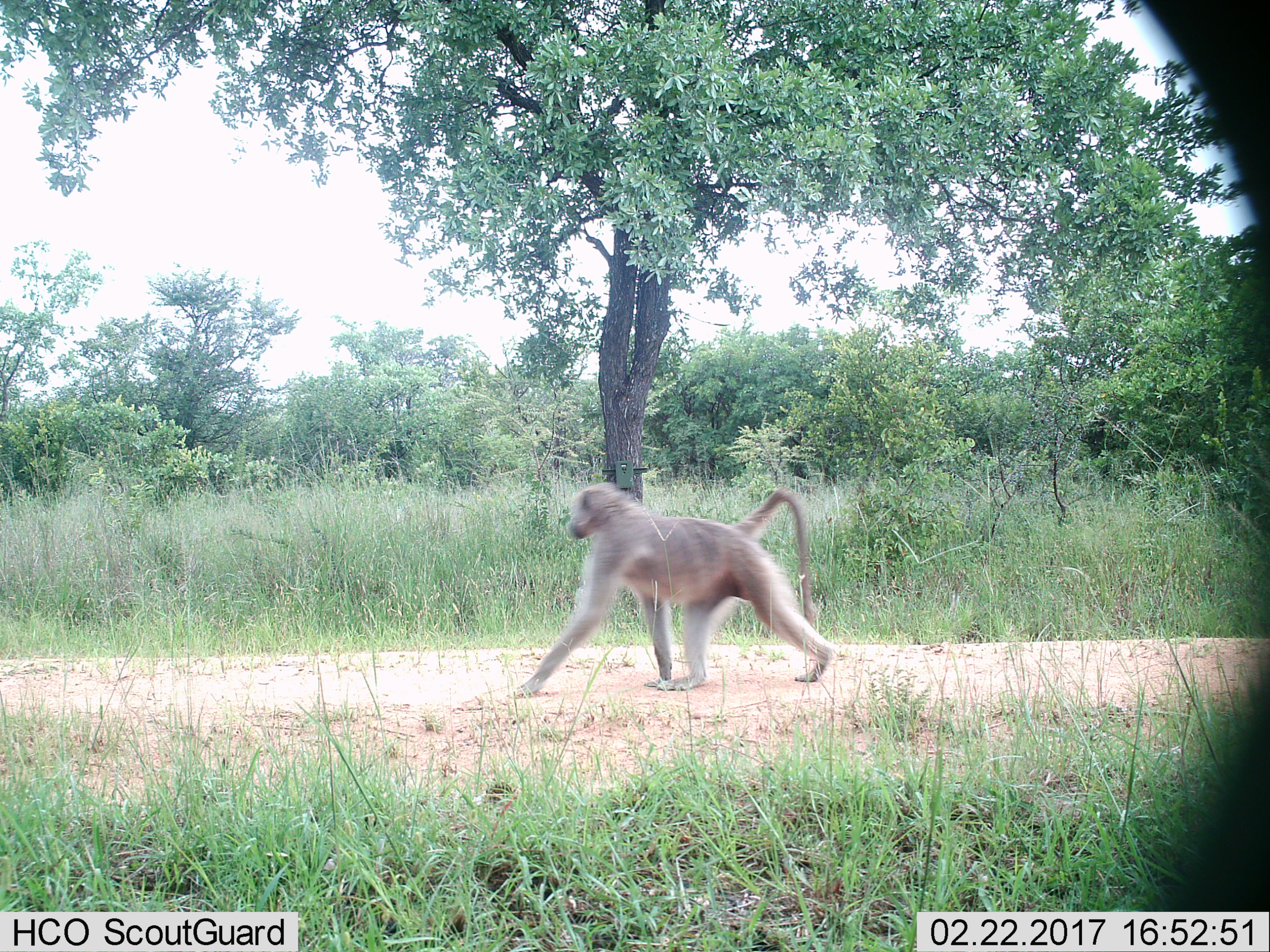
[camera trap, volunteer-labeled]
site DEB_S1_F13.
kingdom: Animalia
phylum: Chordata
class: Mammalia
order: Primates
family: Cercopithecidae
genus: Papio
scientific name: Papio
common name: baboon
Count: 1.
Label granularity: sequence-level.